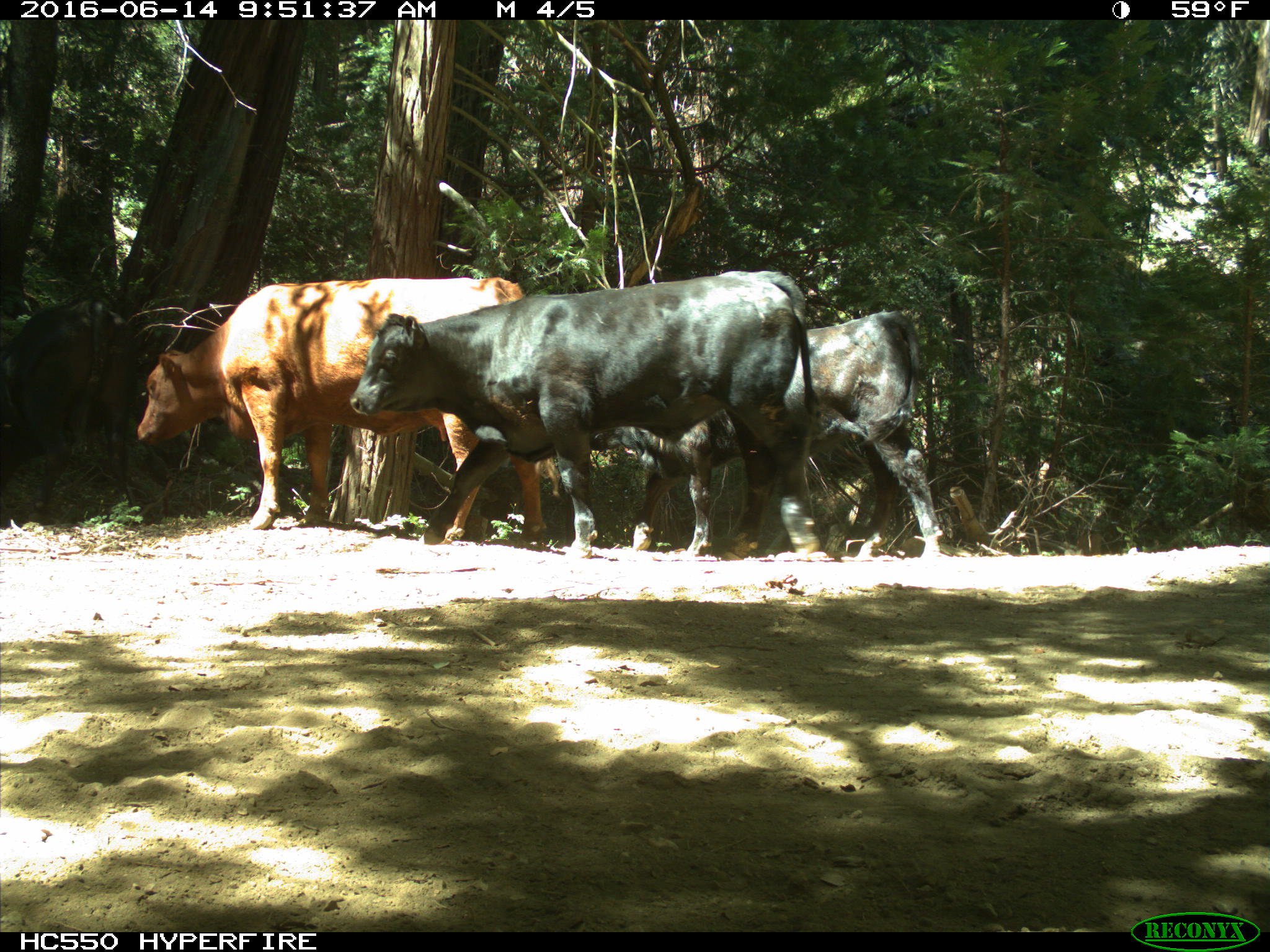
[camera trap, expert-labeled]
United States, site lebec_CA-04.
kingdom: Animalia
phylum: Chordata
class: Mammalia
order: Artiodactyla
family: Bovidae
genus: Bos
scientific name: Bos taurus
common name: domestic cow